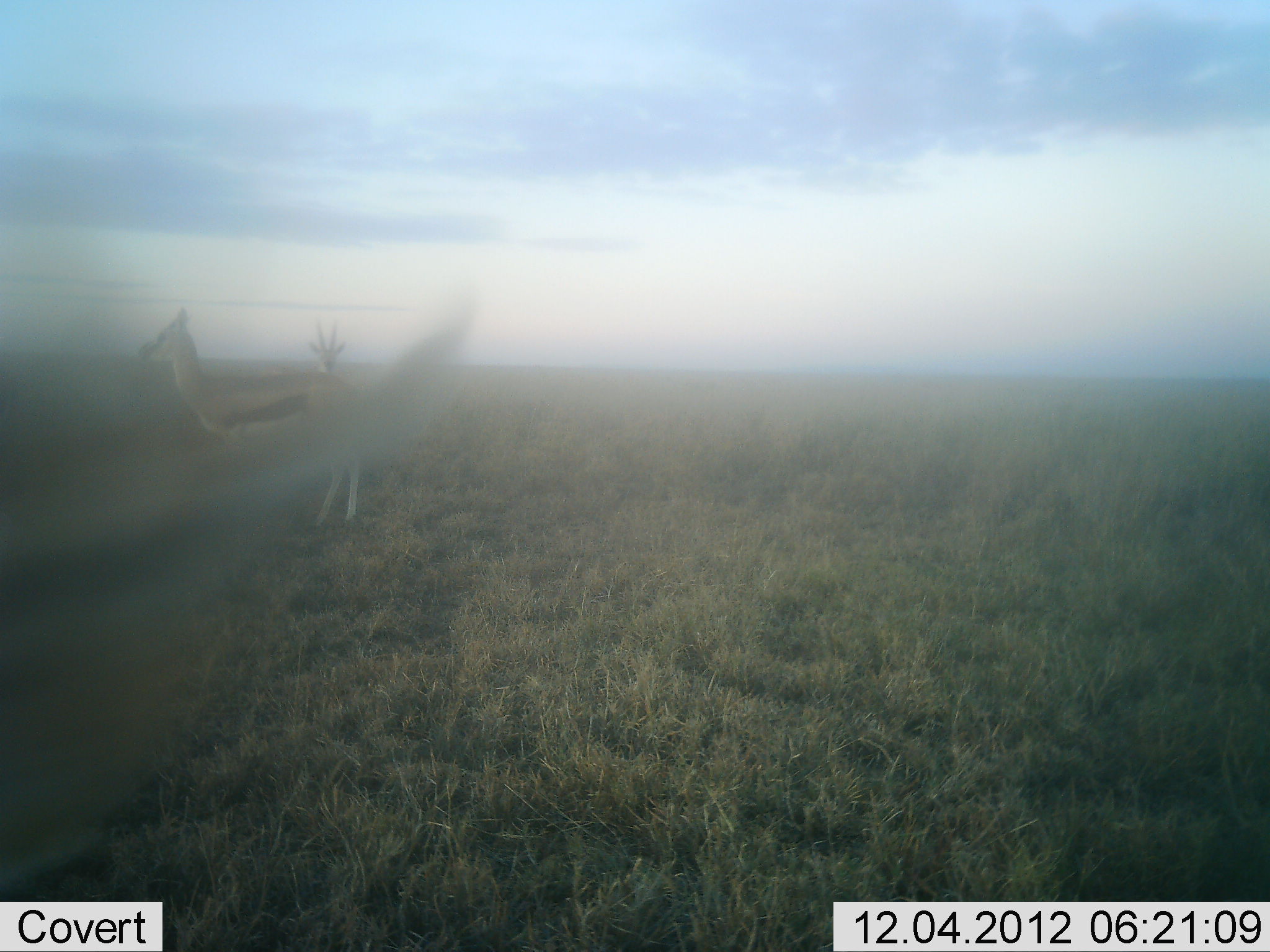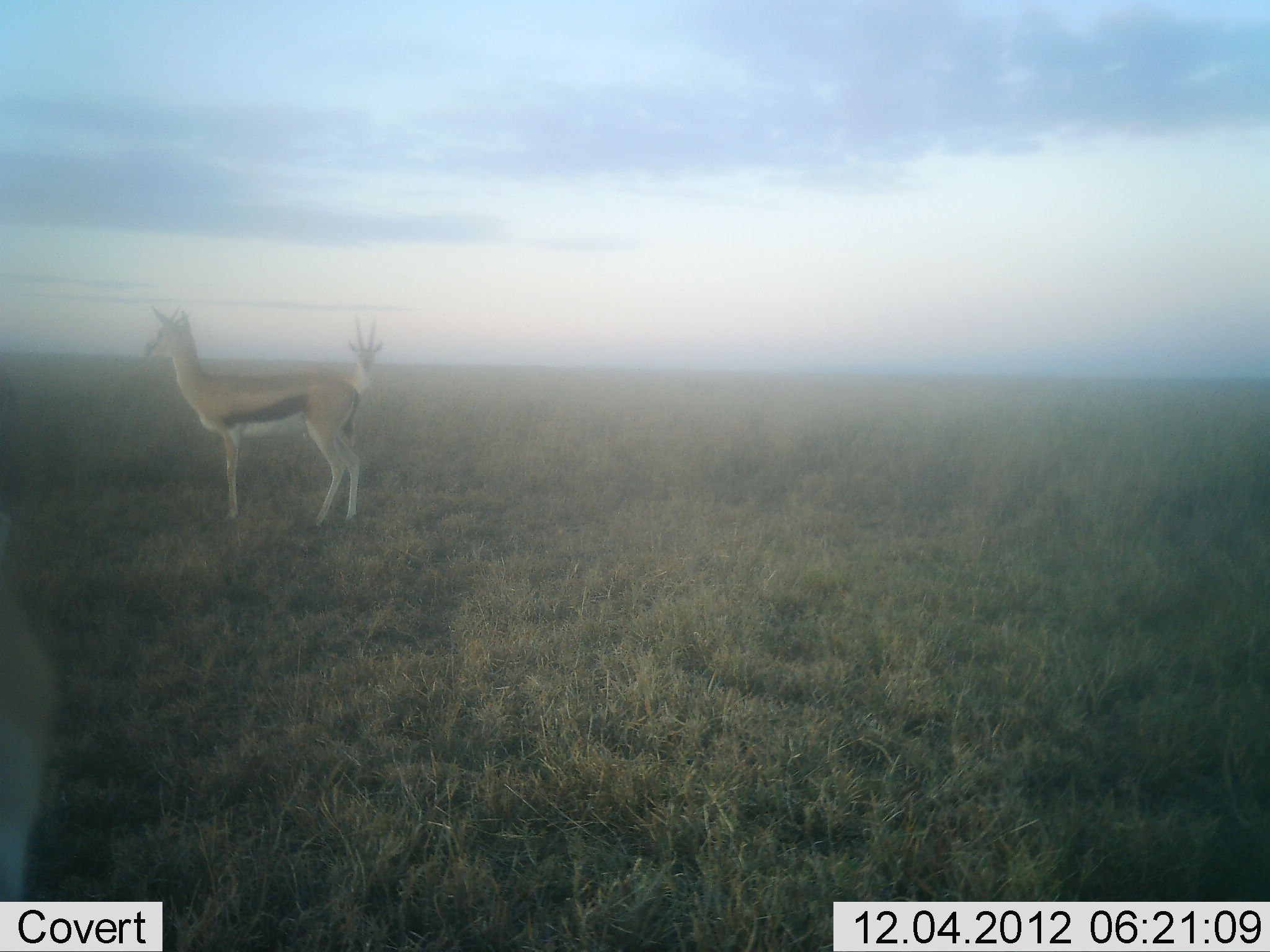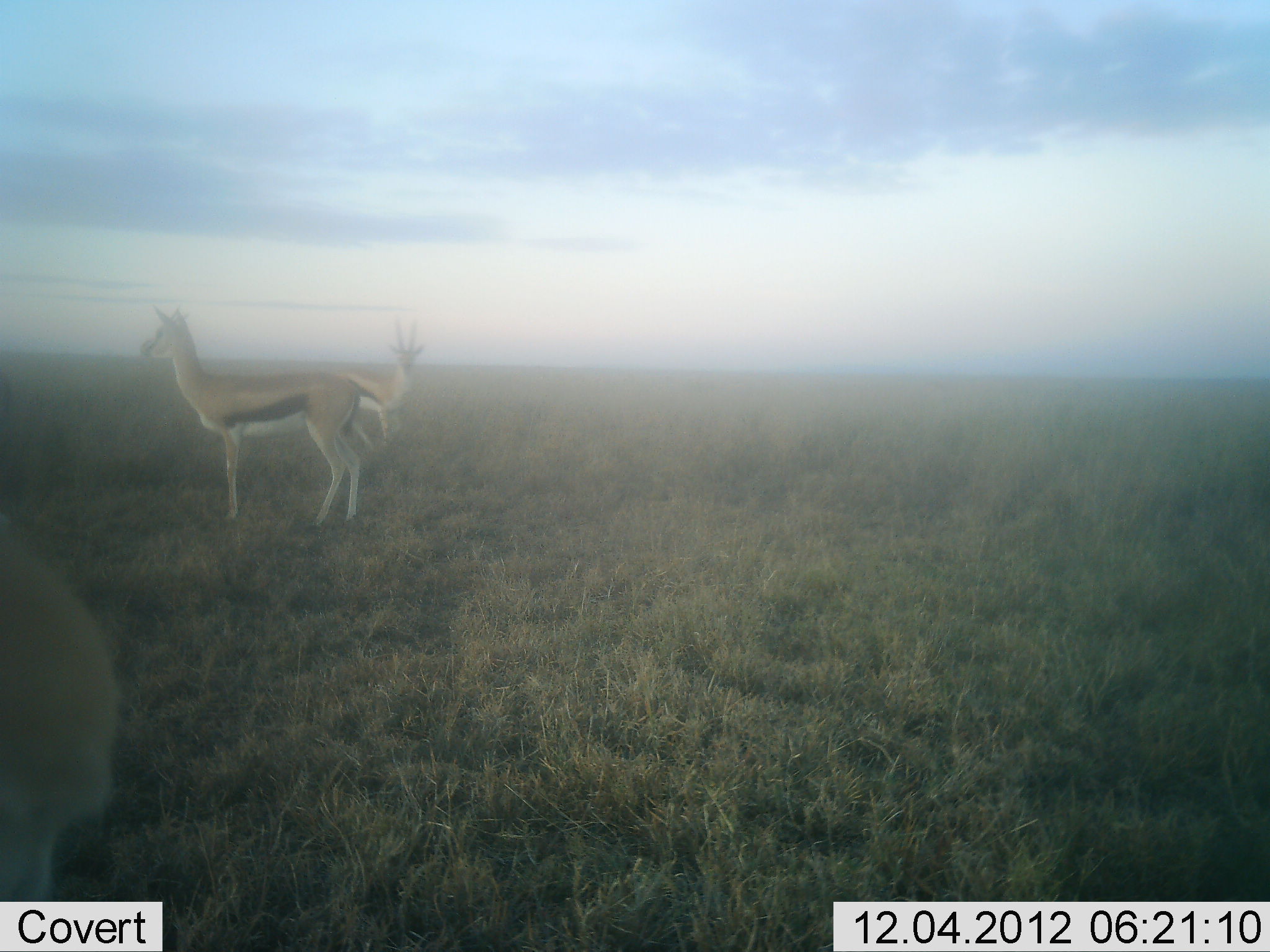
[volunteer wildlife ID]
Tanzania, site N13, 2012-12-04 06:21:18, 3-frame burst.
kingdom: Animalia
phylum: Chordata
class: Mammalia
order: Artiodactyla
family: Bovidae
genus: Eudorcas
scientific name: Eudorcas thomsonii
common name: thomson's gazelle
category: gazellethomsons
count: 3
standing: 94%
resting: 0%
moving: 29%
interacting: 3%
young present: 0%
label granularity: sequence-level